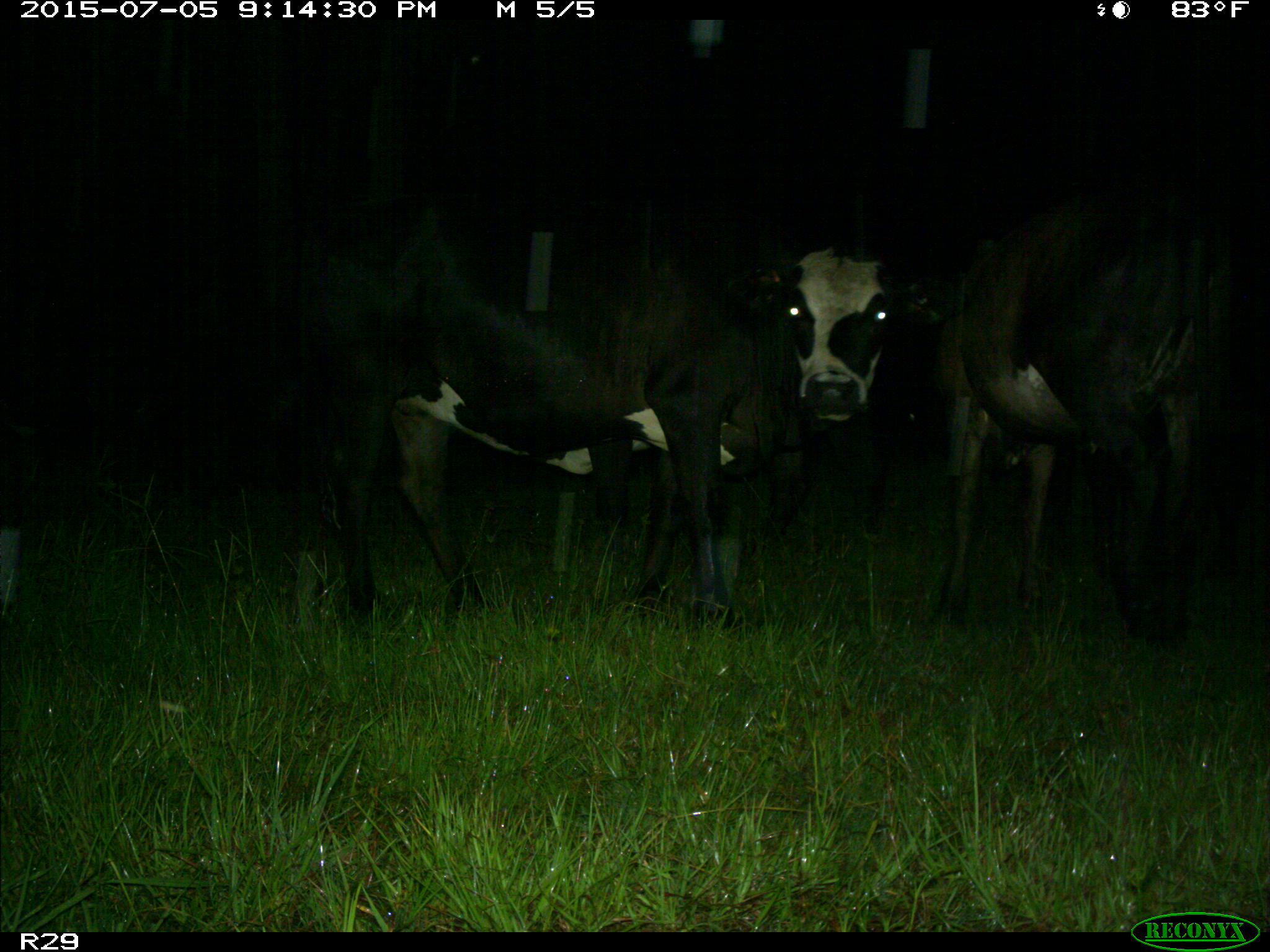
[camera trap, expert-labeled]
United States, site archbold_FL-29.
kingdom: Animalia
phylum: Chordata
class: Mammalia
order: Artiodactyla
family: Bovidae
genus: Bos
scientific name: Bos taurus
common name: domestic cow